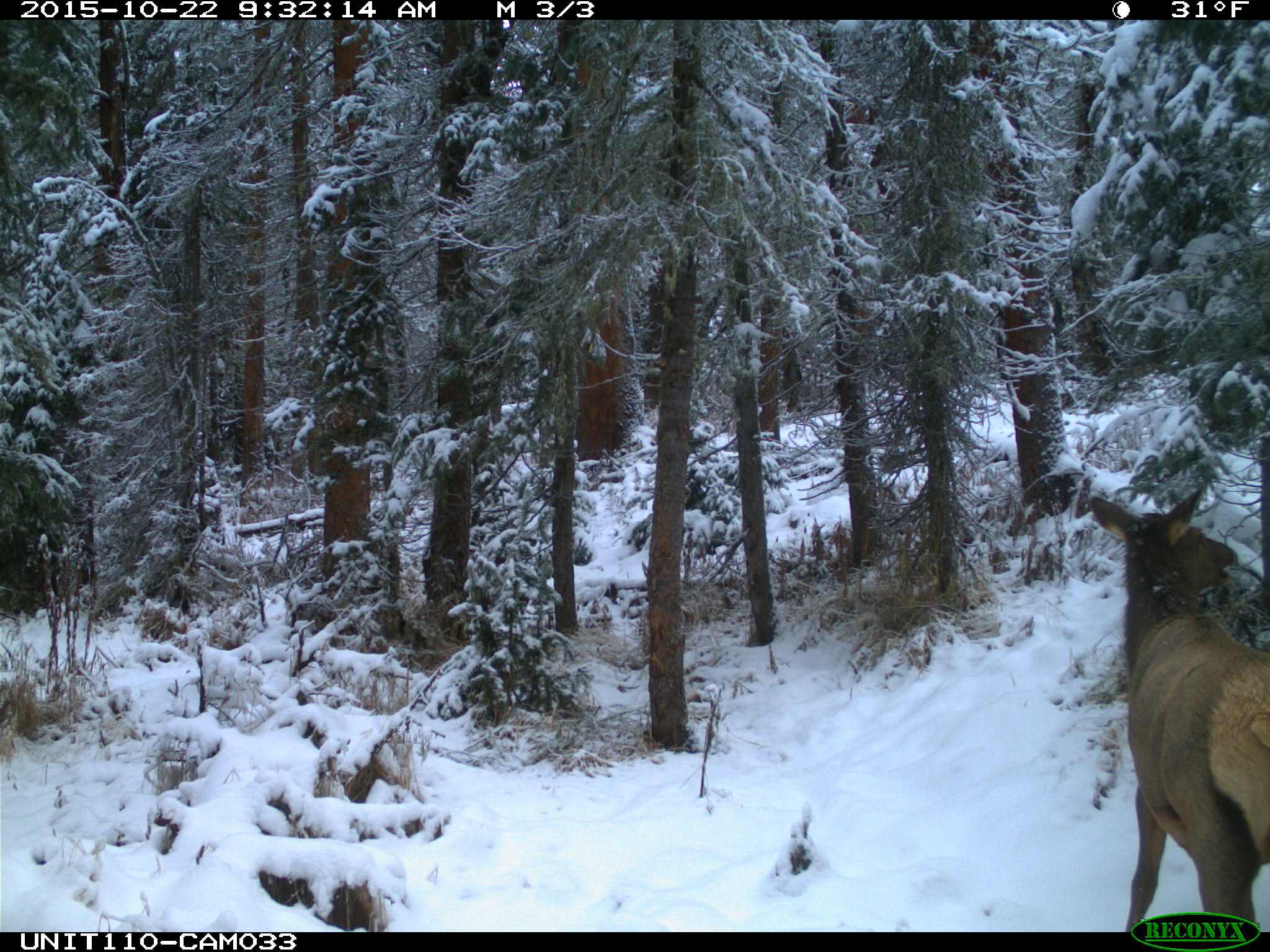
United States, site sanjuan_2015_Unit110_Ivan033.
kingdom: Animalia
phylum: Chordata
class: Mammalia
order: Artiodactyla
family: Cervidae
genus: Cervus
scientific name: Cervus elaphus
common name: red deer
Cervus elaphus (red deer).